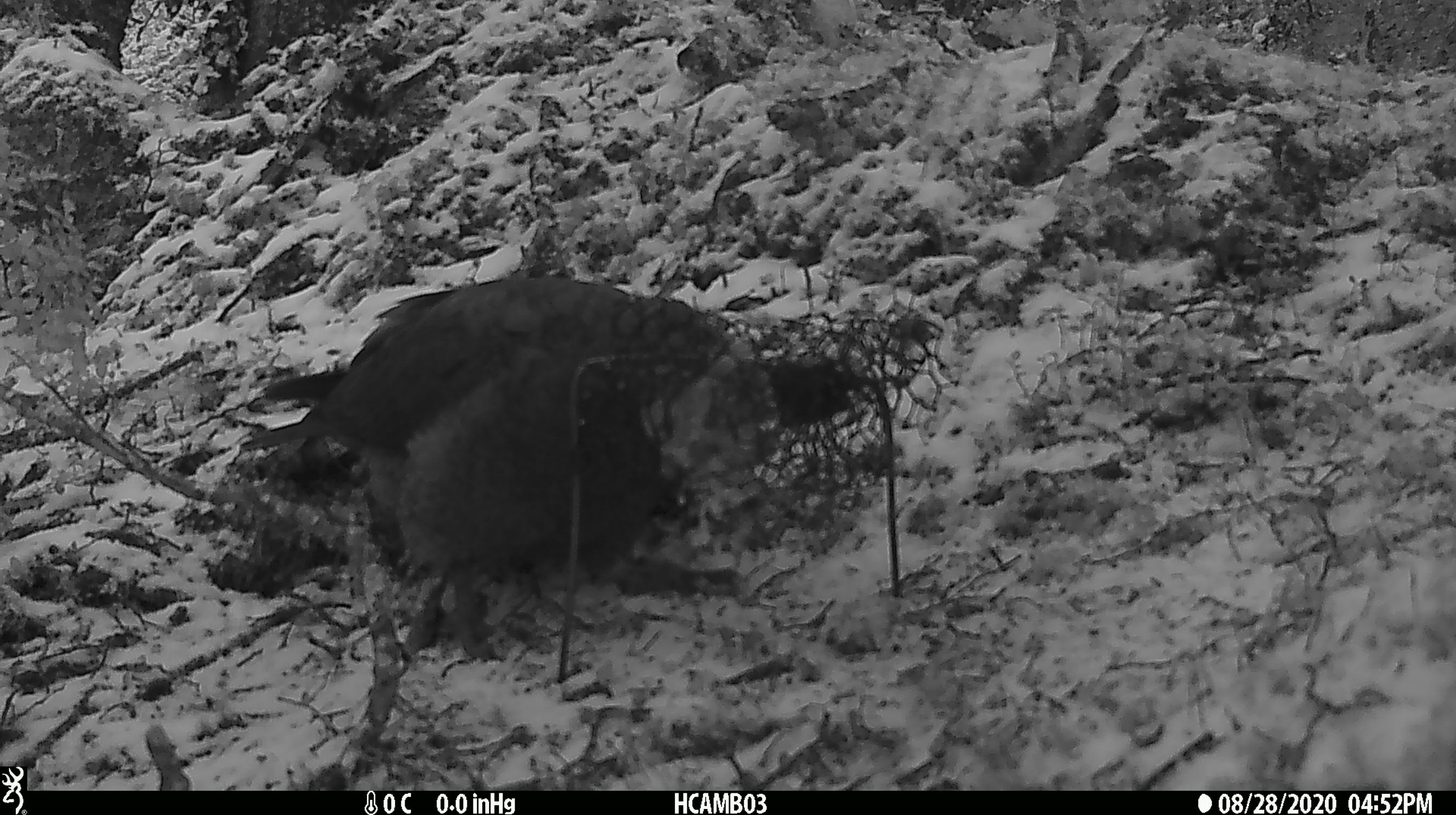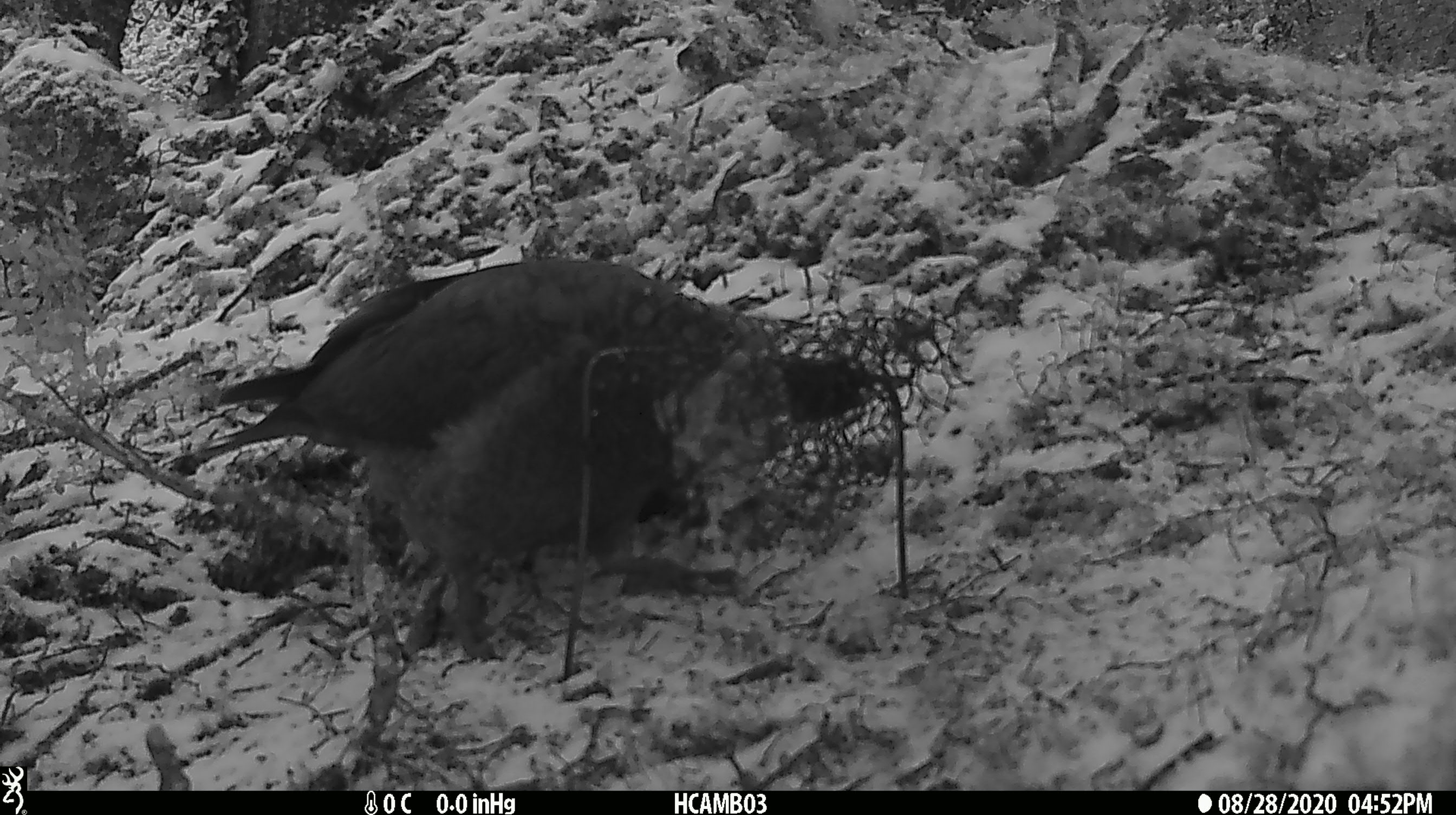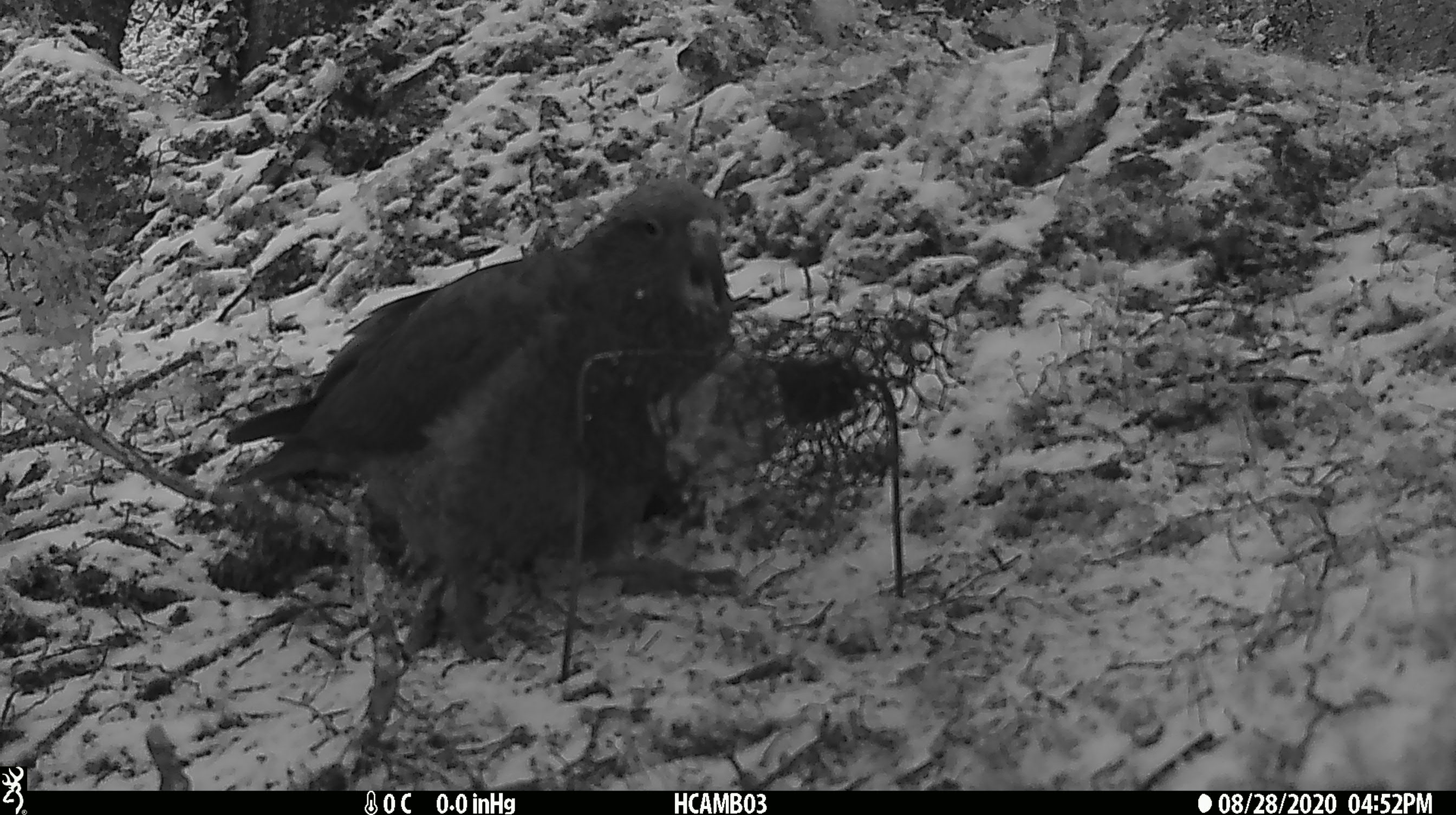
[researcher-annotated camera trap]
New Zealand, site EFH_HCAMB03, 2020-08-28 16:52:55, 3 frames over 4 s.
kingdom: Animalia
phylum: Chordata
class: Aves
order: Psittaciformes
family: Strigopidae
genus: Nestor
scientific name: Nestor notabilis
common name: kea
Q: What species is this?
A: Kea (Nestor notabilis).